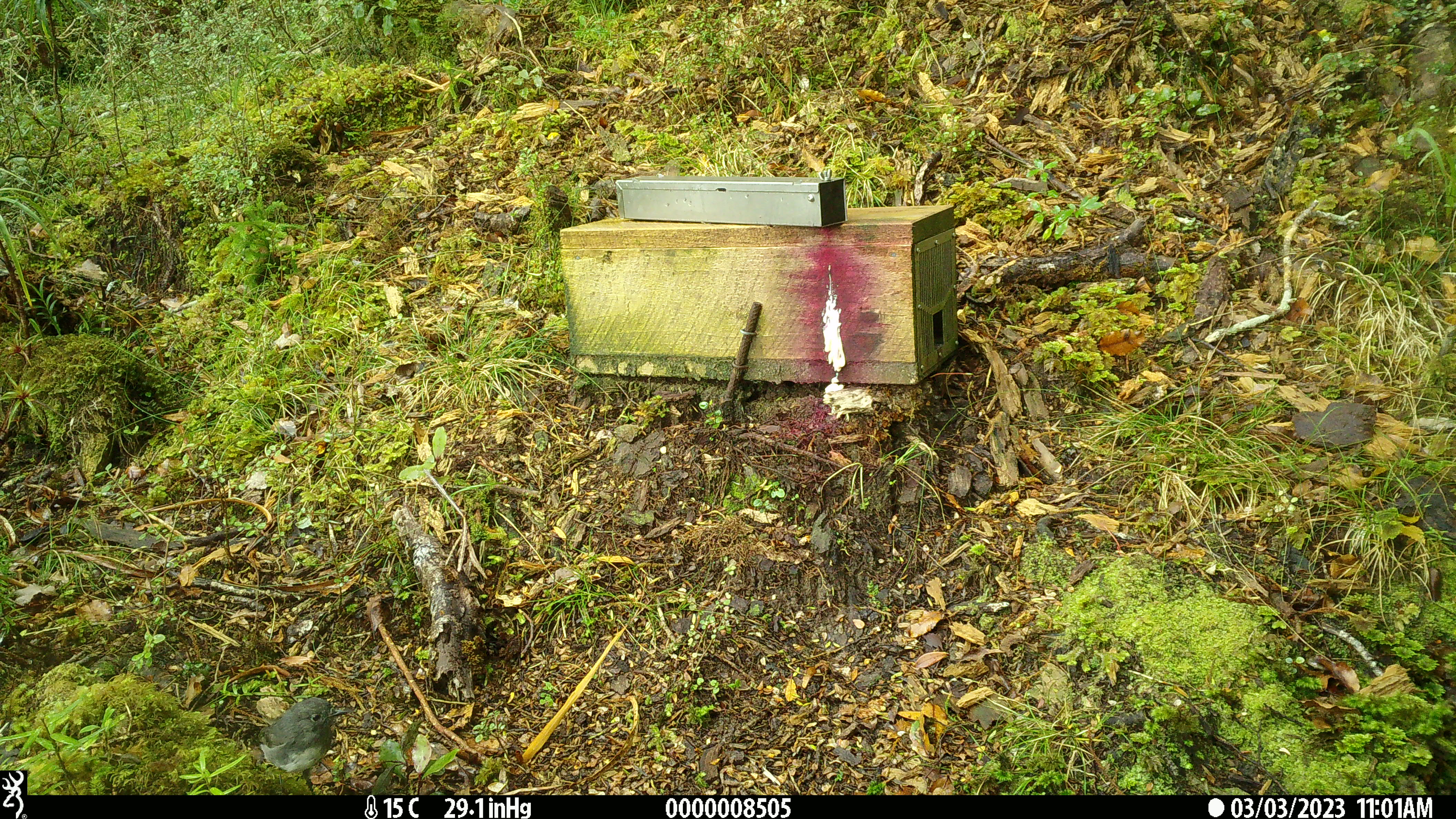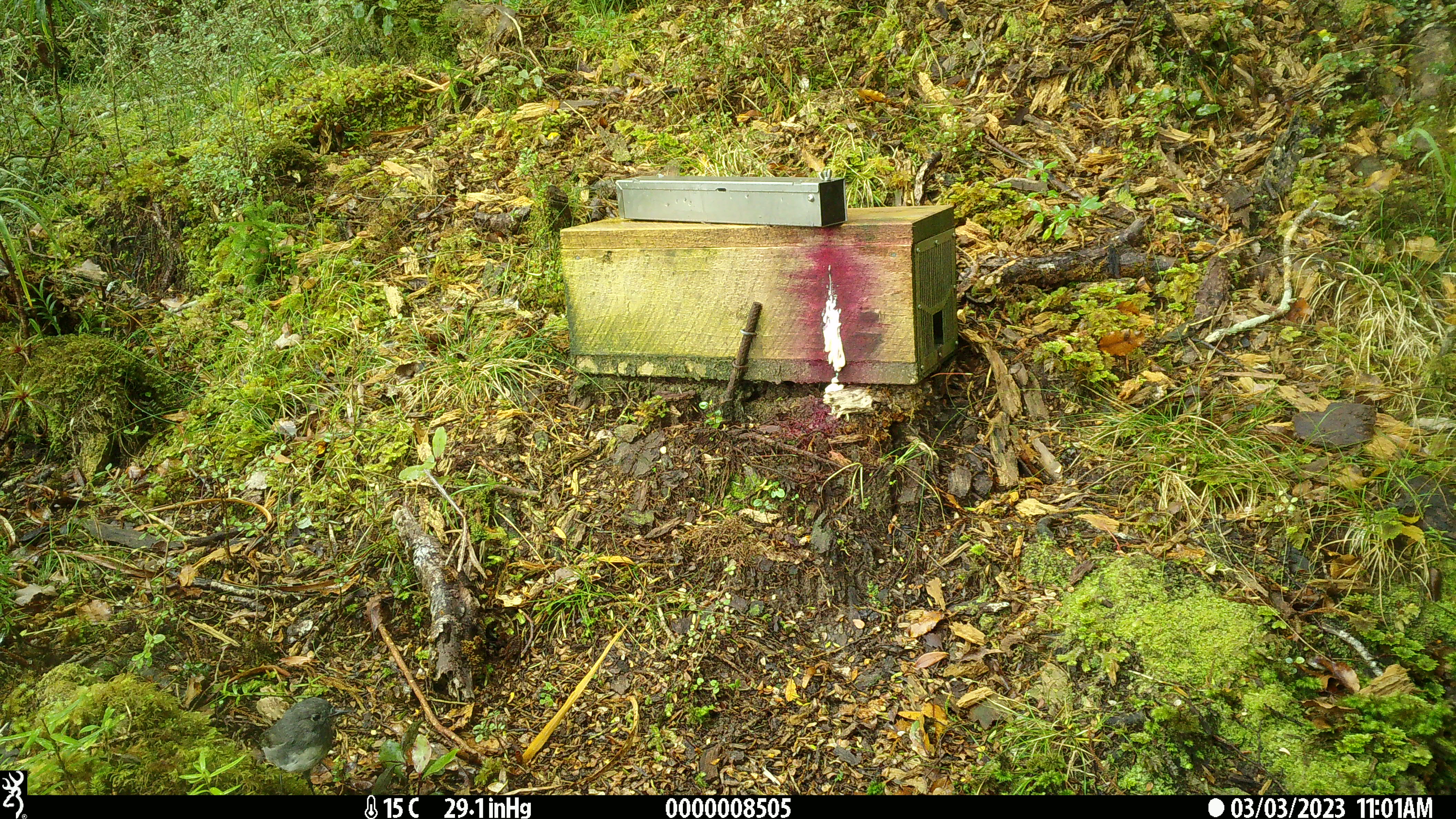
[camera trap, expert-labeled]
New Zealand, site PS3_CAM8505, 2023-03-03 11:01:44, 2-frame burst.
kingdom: Animalia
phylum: Chordata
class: Aves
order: Passeriformes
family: Petroicidae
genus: Petroica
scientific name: Petroica australis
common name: new zealand robin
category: robin